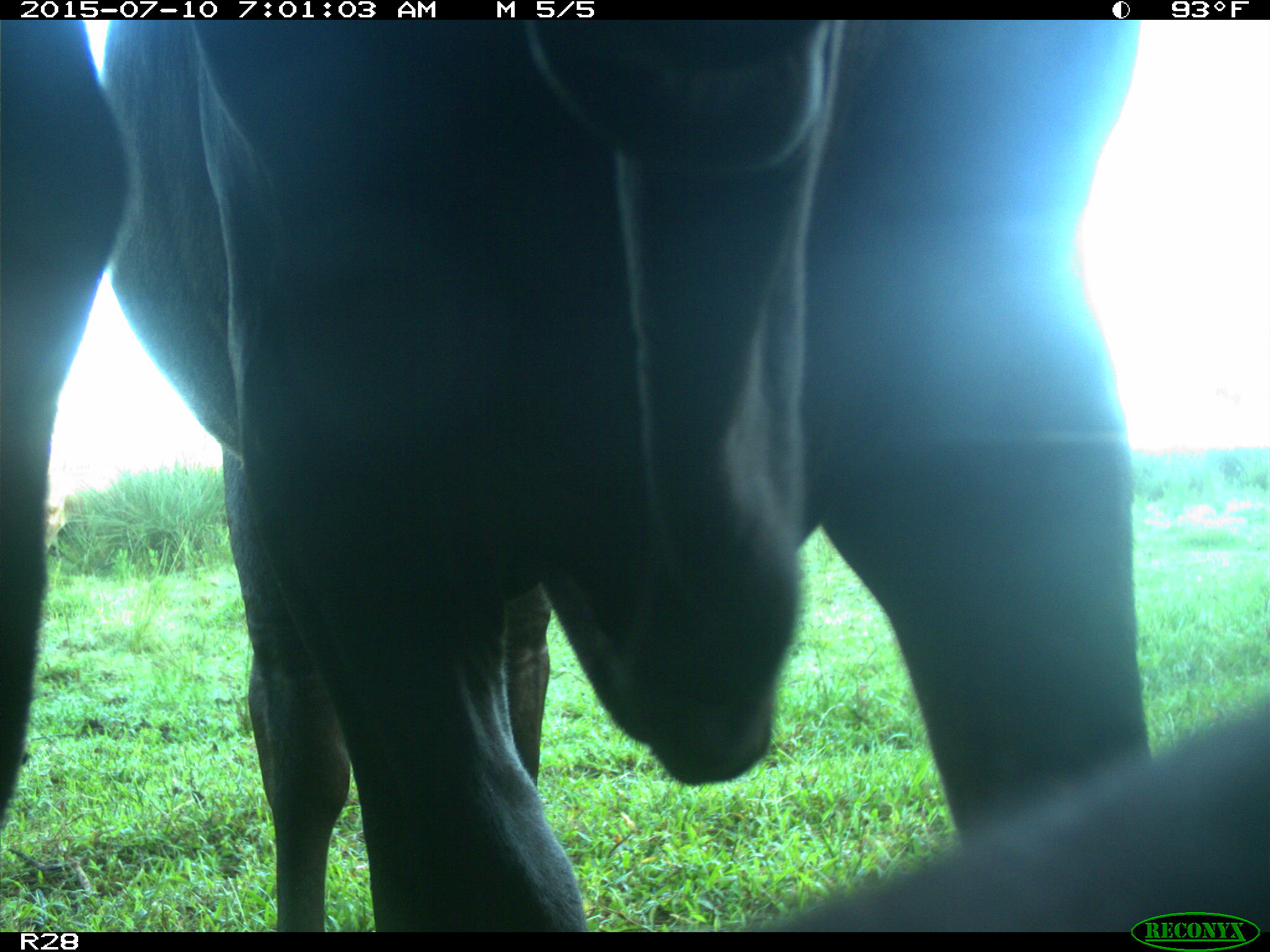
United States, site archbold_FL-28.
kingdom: Animalia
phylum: Chordata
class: Mammalia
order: Artiodactyla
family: Bovidae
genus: Bos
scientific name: Bos taurus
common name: domestic cow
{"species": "Bos taurus (domestic cow)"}